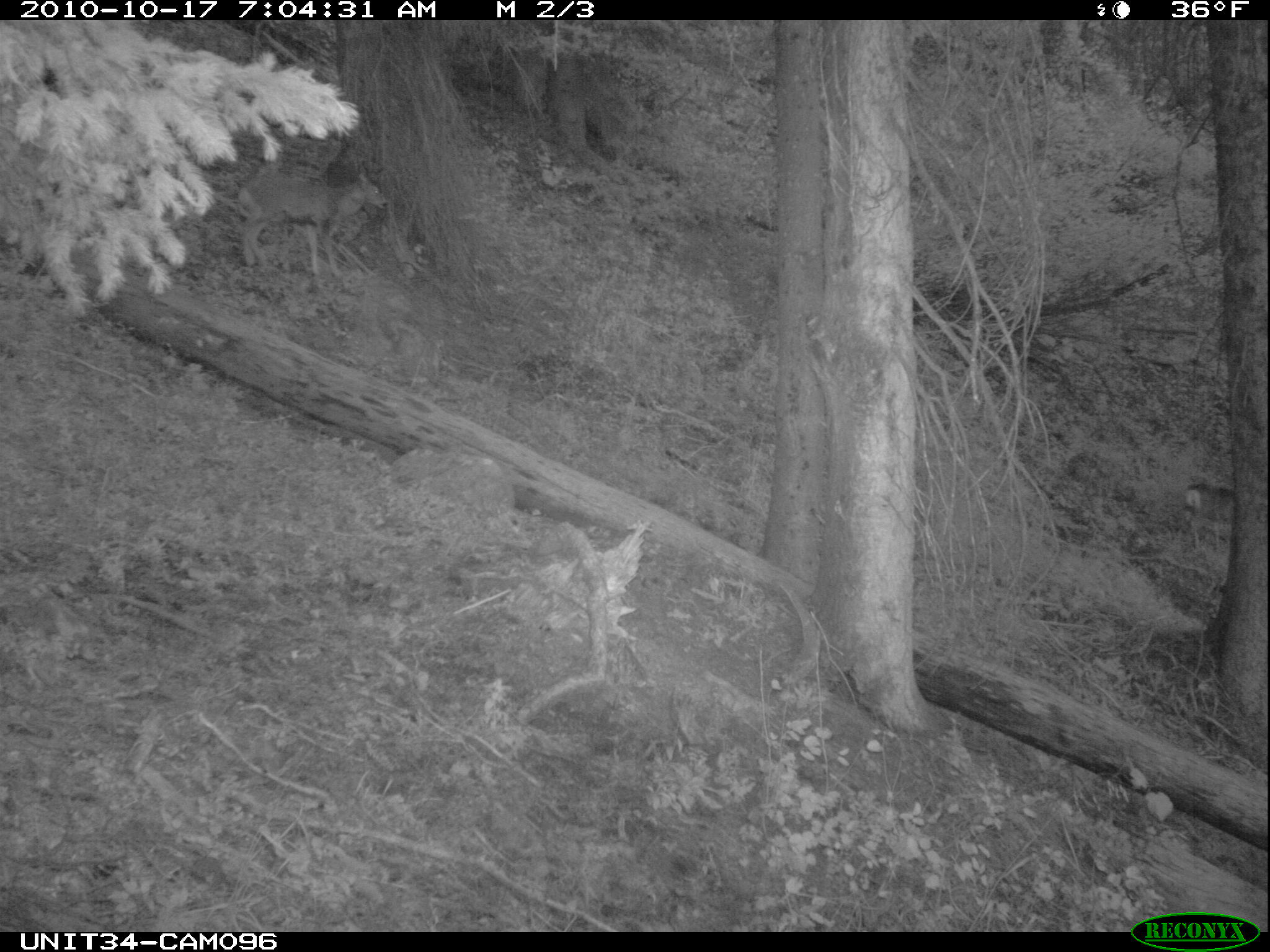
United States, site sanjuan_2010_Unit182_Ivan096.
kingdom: Animalia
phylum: Chordata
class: Mammalia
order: Artiodactyla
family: Cervidae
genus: Odocoileus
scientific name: Odocoileus hemionus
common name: mule deer